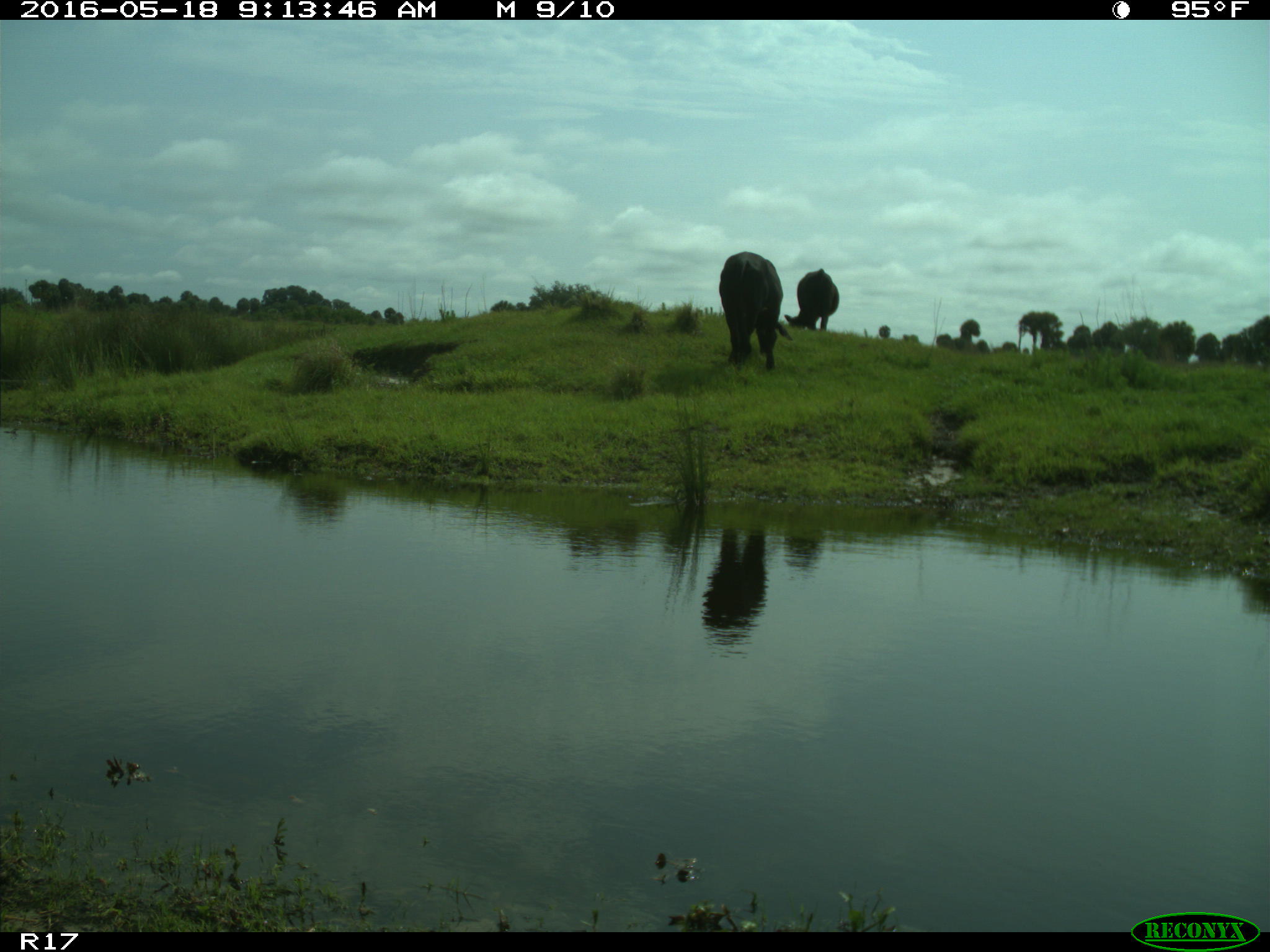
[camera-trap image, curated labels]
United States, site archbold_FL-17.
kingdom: Animalia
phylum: Chordata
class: Mammalia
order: Artiodactyla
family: Bovidae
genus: Bos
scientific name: Bos taurus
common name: domestic cow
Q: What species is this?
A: Bos taurus (domestic cow).